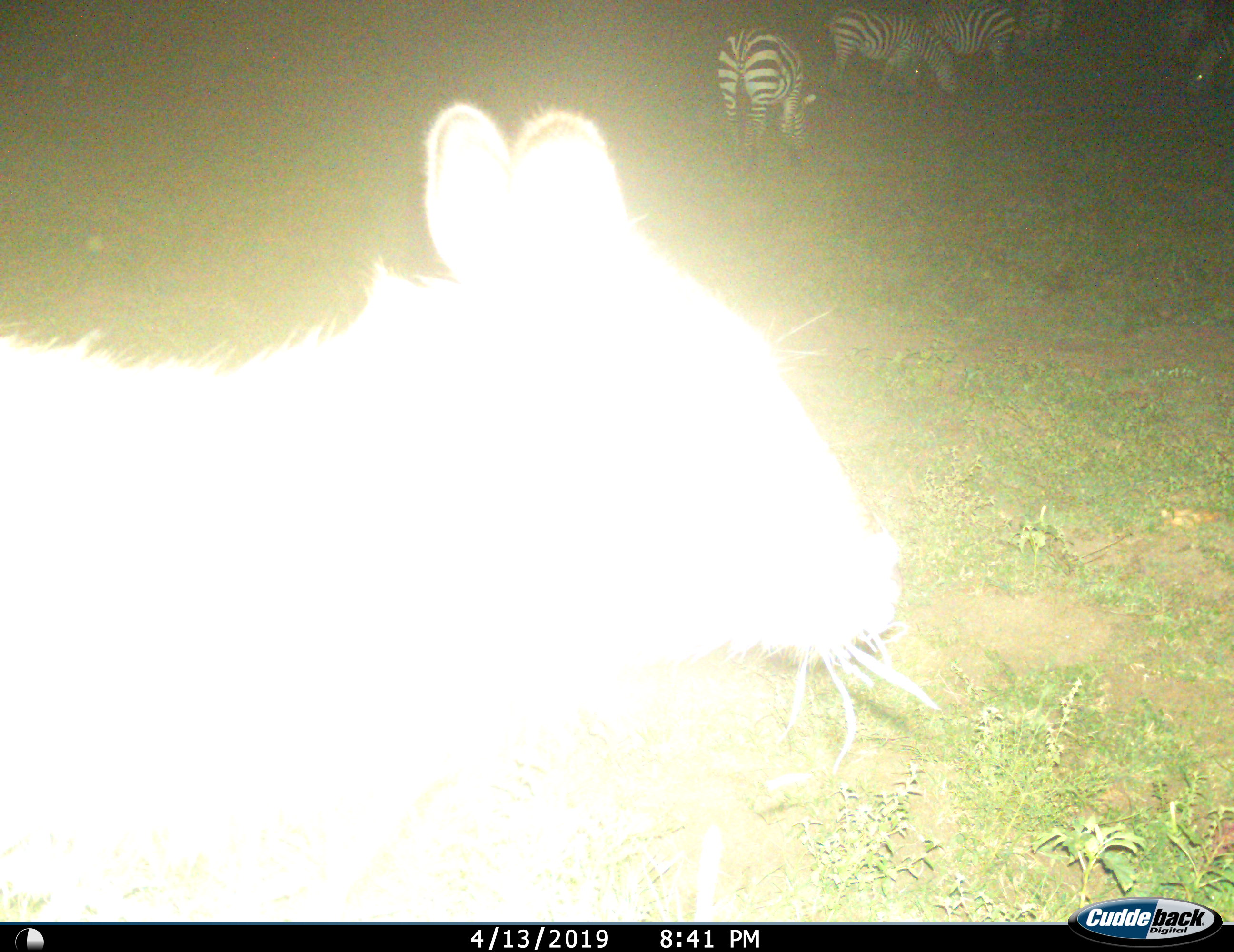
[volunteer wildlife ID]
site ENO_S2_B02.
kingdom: Animalia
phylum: Chordata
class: Mammalia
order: Rodentia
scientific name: Rodentia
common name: rodent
Rodent (Rodentia), count 1. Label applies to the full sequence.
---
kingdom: Animalia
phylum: Chordata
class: Mammalia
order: Perissodactyla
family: Equidae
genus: Equus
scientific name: Equus quagga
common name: plains zebra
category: zebraplains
Zebraplains (plains zebra) (Equus quagga), count 5. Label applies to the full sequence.